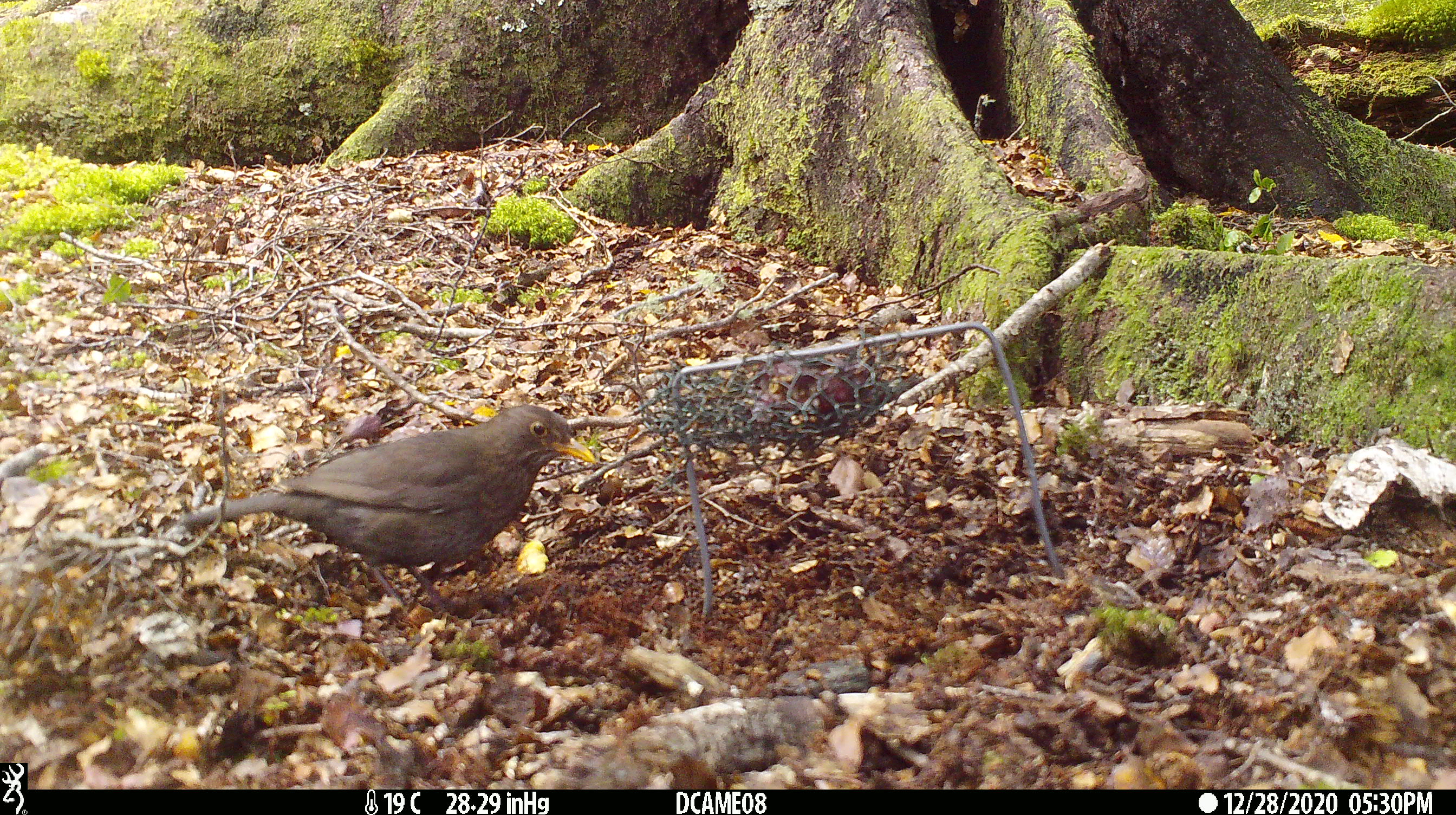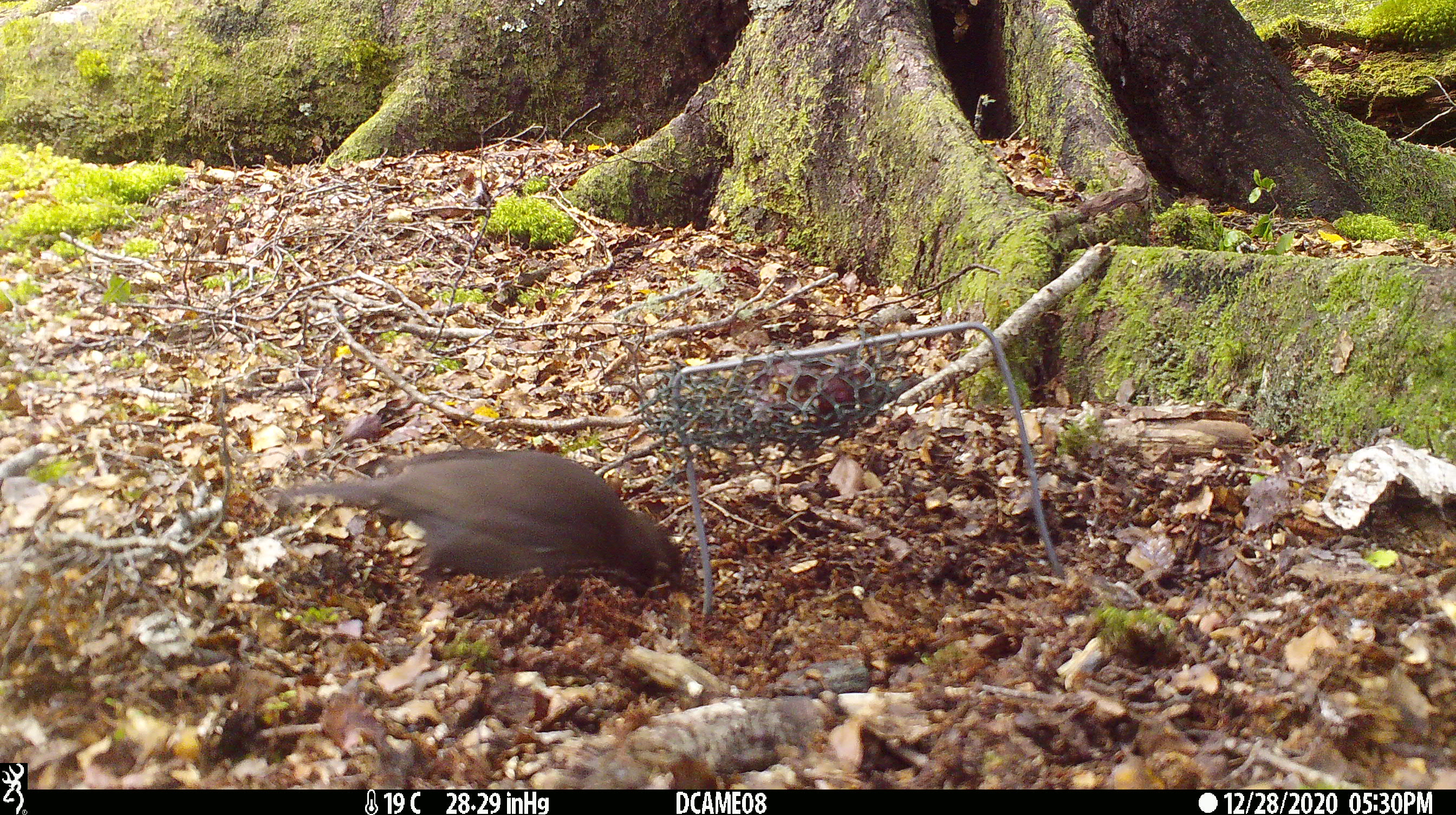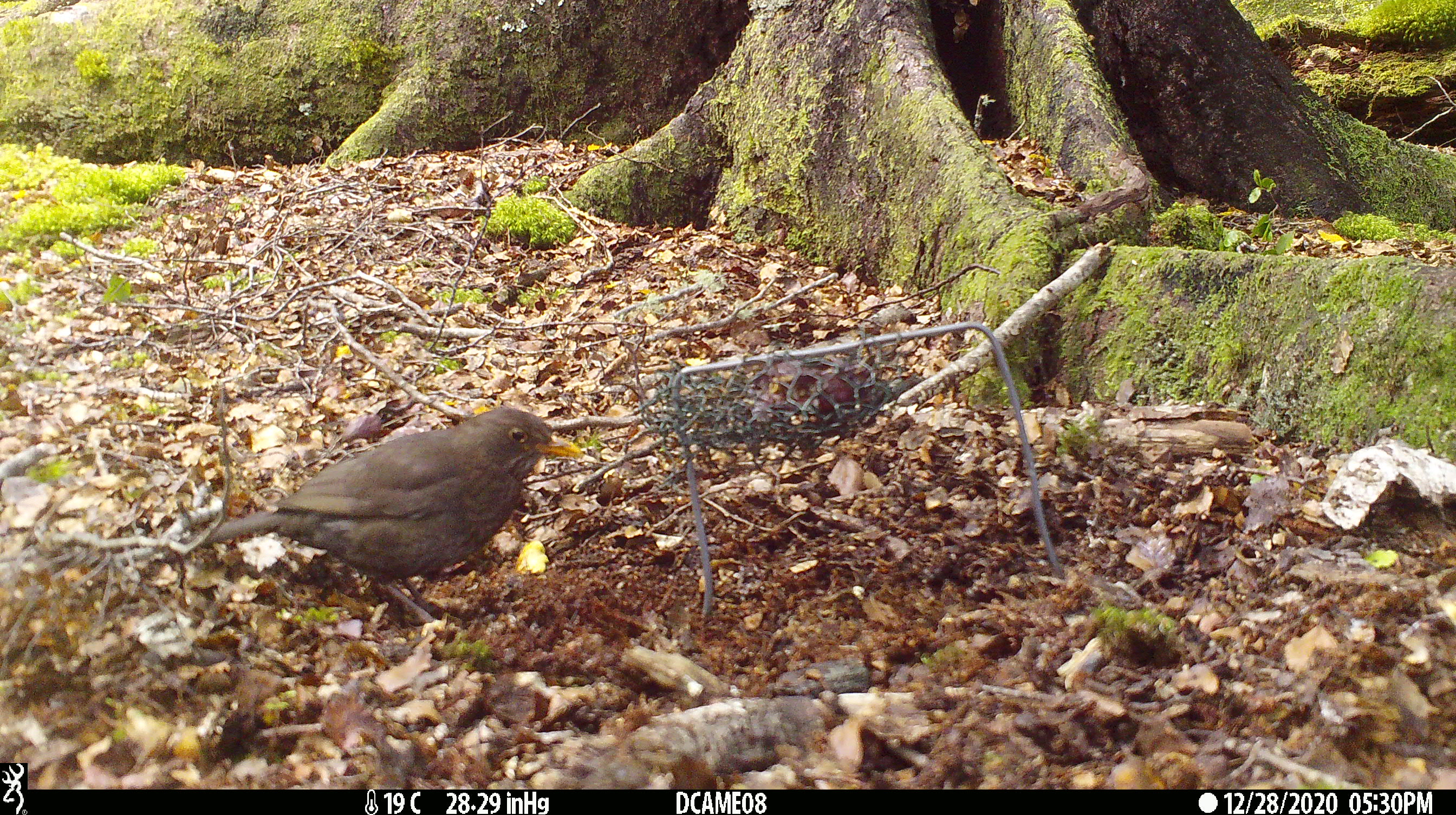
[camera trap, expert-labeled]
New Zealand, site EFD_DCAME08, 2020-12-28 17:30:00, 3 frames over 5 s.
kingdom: Animalia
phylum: Chordata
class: Aves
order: Passeriformes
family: Turdidae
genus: Turdus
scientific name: Turdus merula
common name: eurasian blackbird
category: blackbird